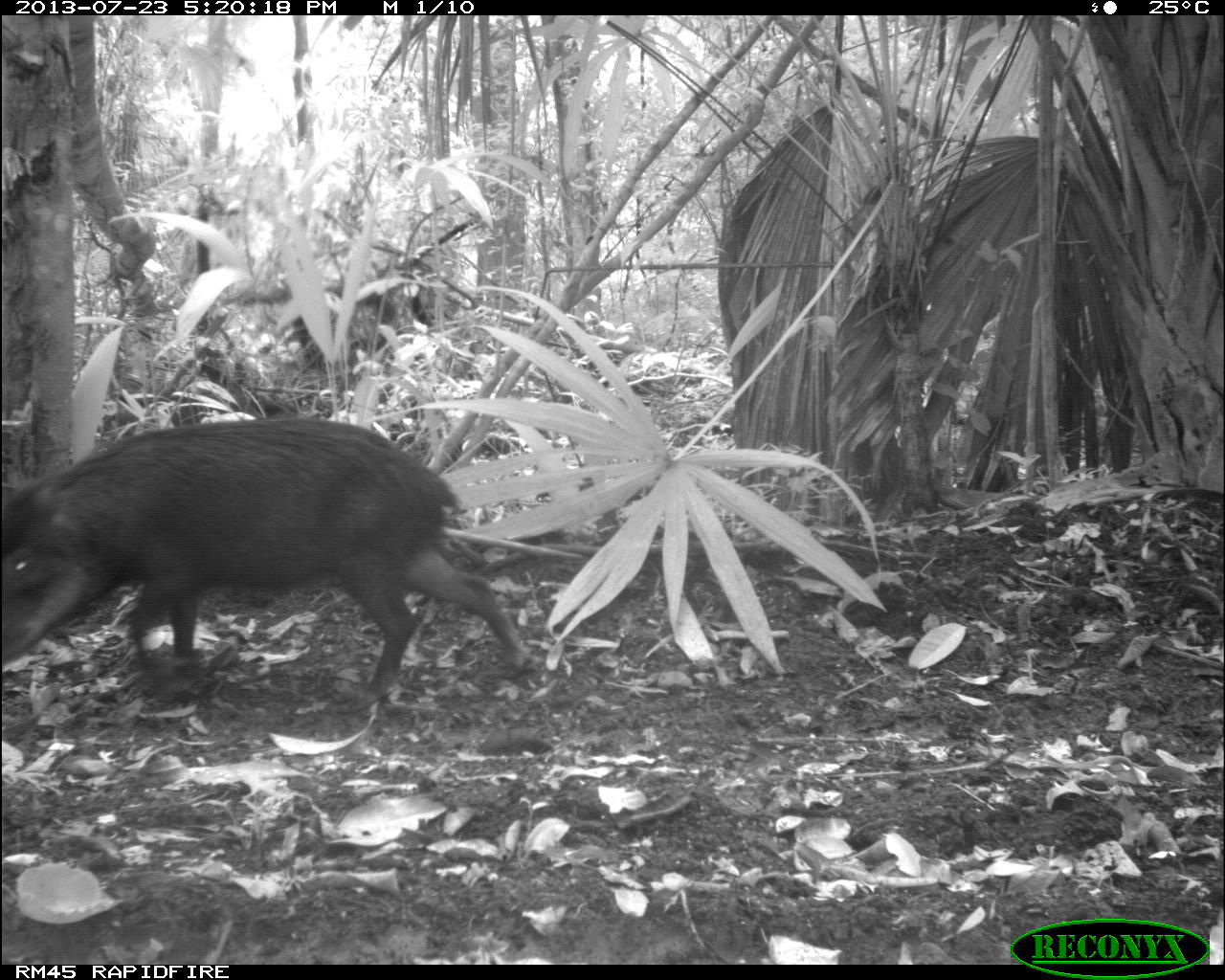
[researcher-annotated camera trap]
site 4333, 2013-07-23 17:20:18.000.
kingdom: Animalia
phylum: Chordata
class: Mammalia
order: Artiodactyla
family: Tayassuidae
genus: Tayassu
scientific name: Tayassu pecari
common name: white-lipped peccary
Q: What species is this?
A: Tayassu pecari (white-lipped peccary).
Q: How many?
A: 4.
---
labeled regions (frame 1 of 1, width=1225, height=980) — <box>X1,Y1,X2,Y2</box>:
tayassu pecari: <box>0,415,538,713</box>